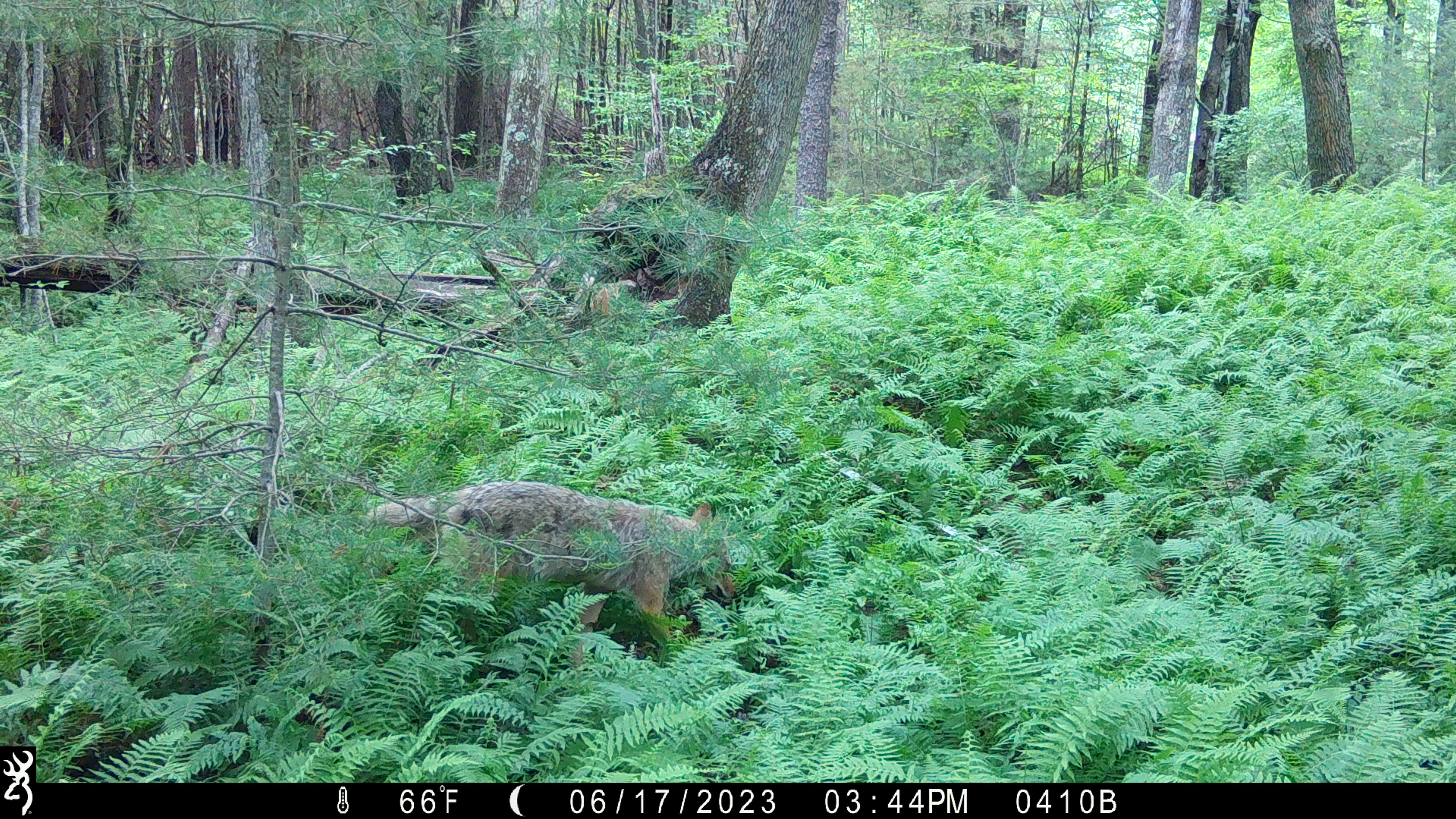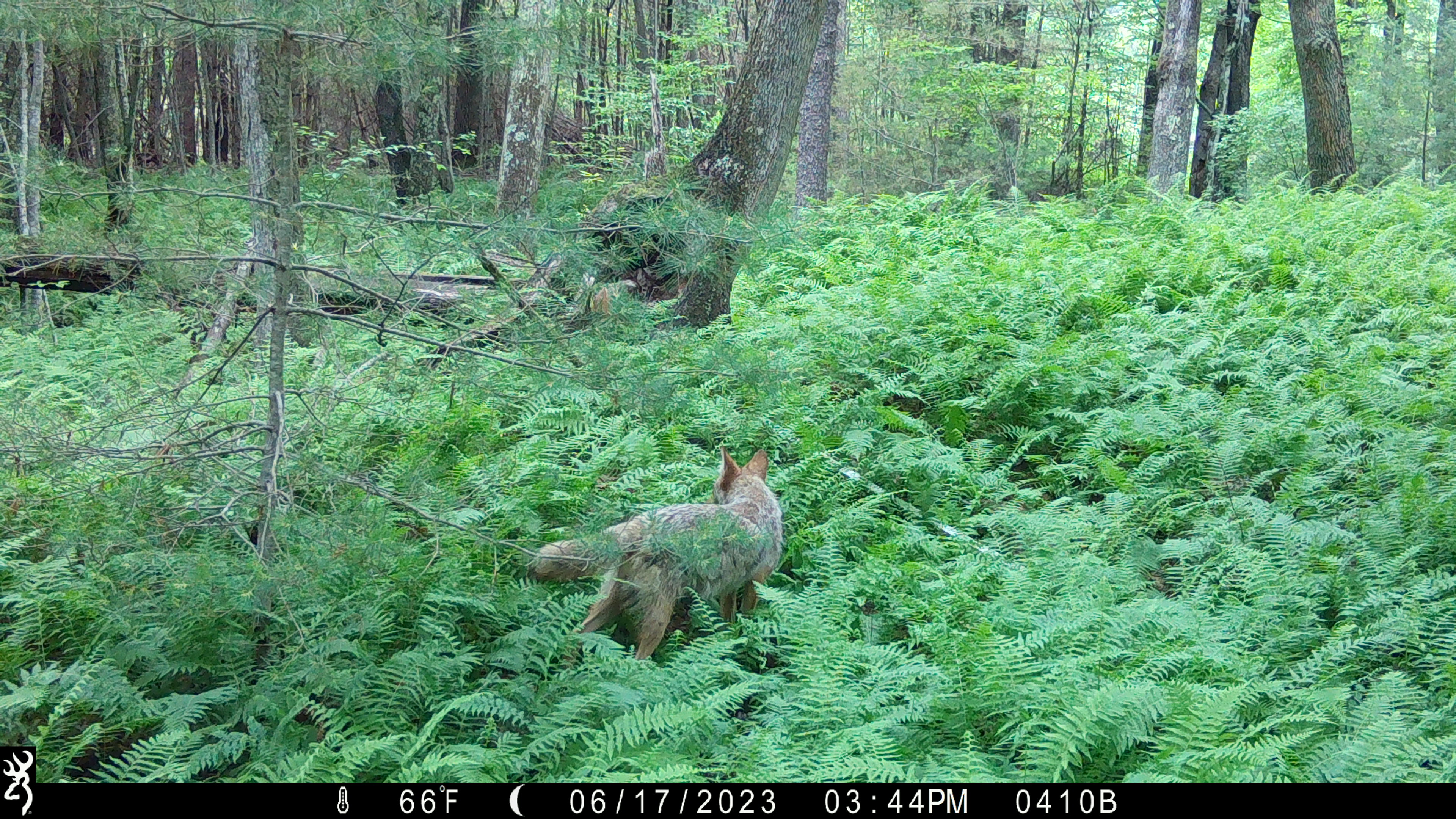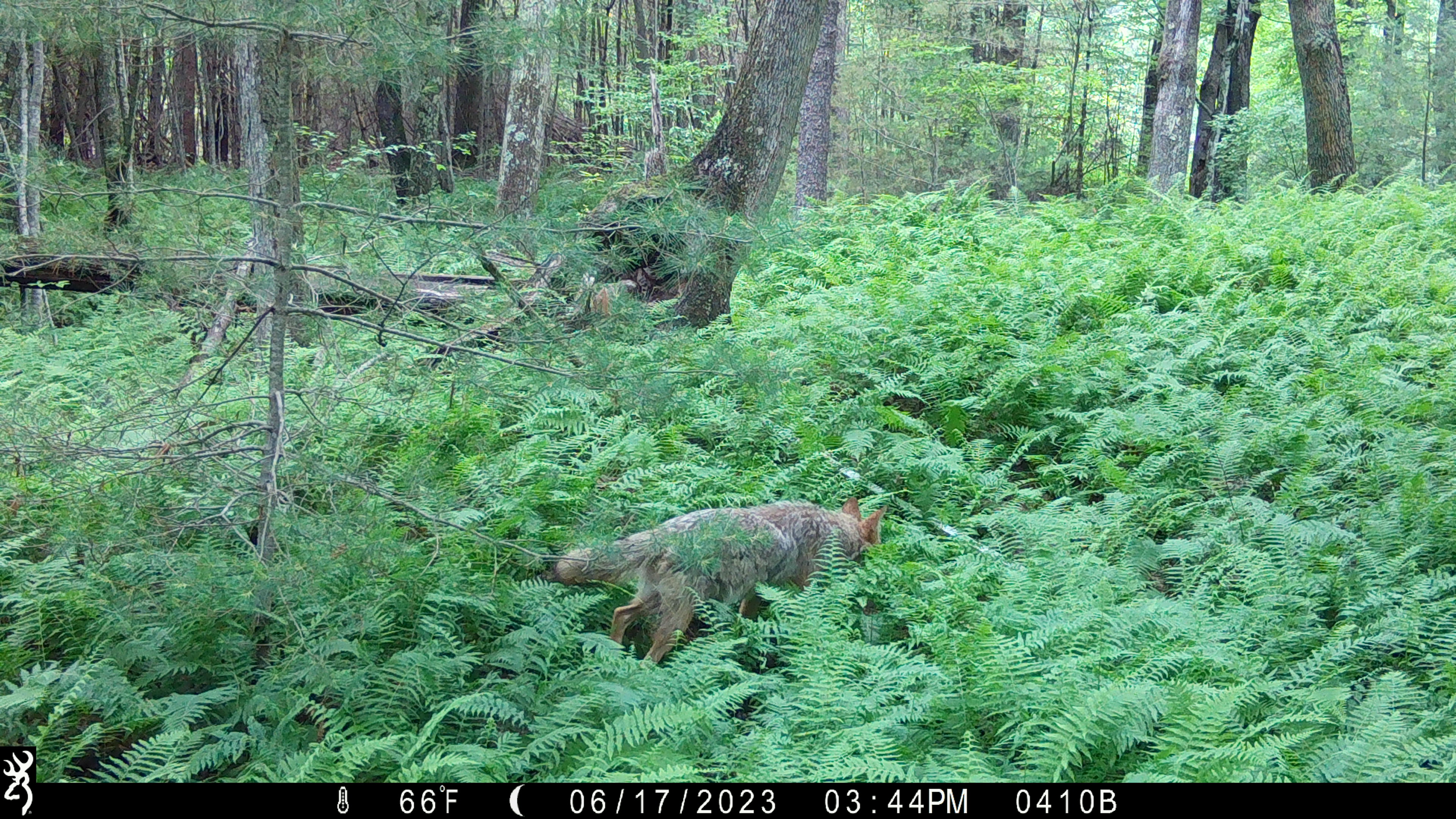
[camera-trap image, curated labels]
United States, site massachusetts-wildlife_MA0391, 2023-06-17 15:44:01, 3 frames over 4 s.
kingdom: Animalia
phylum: Chordata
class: Mammalia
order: Carnivora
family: Canidae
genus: Canis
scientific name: Canis latrans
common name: coyote